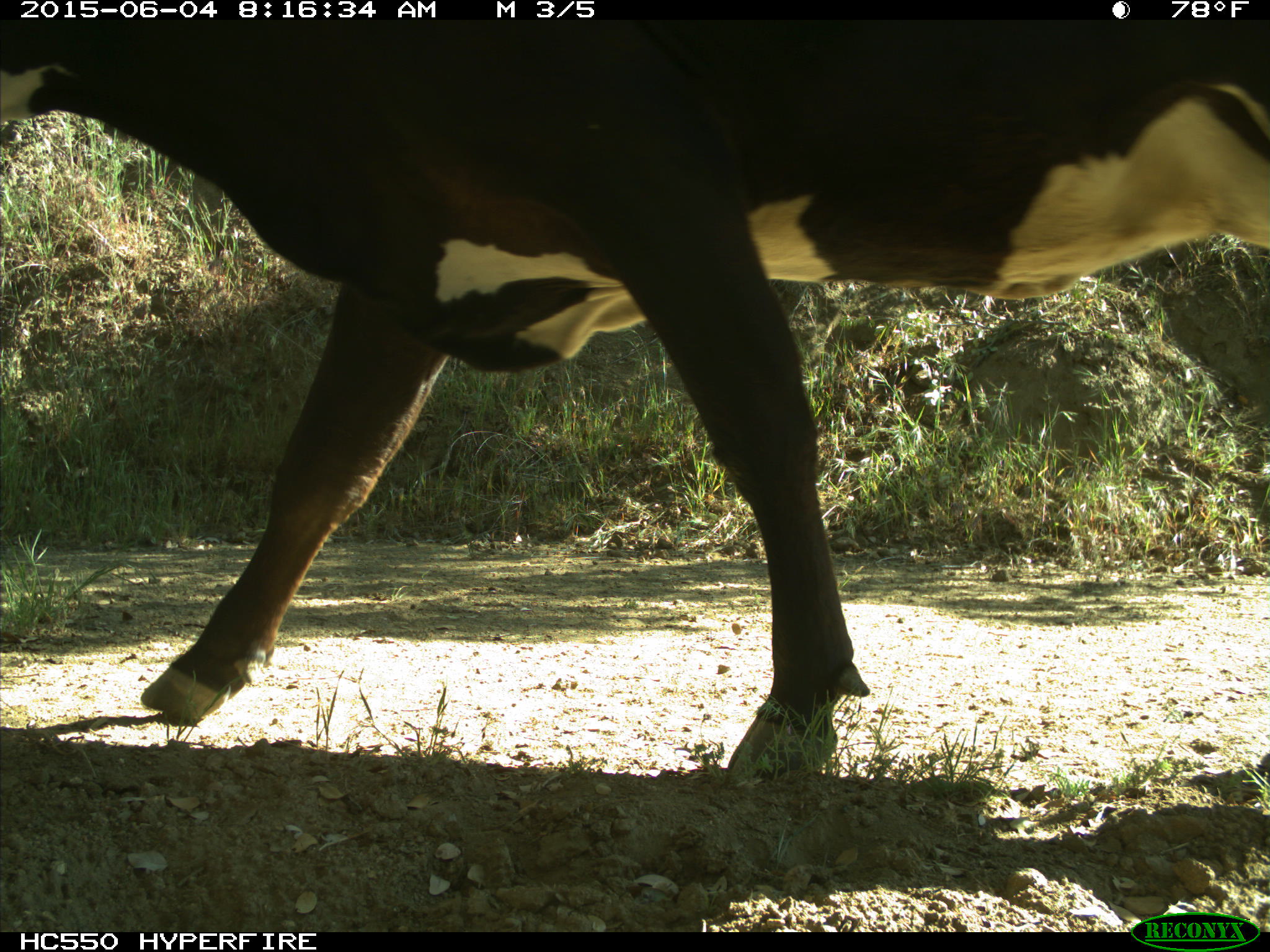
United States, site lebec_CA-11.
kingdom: Animalia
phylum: Chordata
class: Mammalia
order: Artiodactyla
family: Bovidae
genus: Bos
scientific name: Bos taurus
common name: domestic cow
Bos taurus (domestic cow).